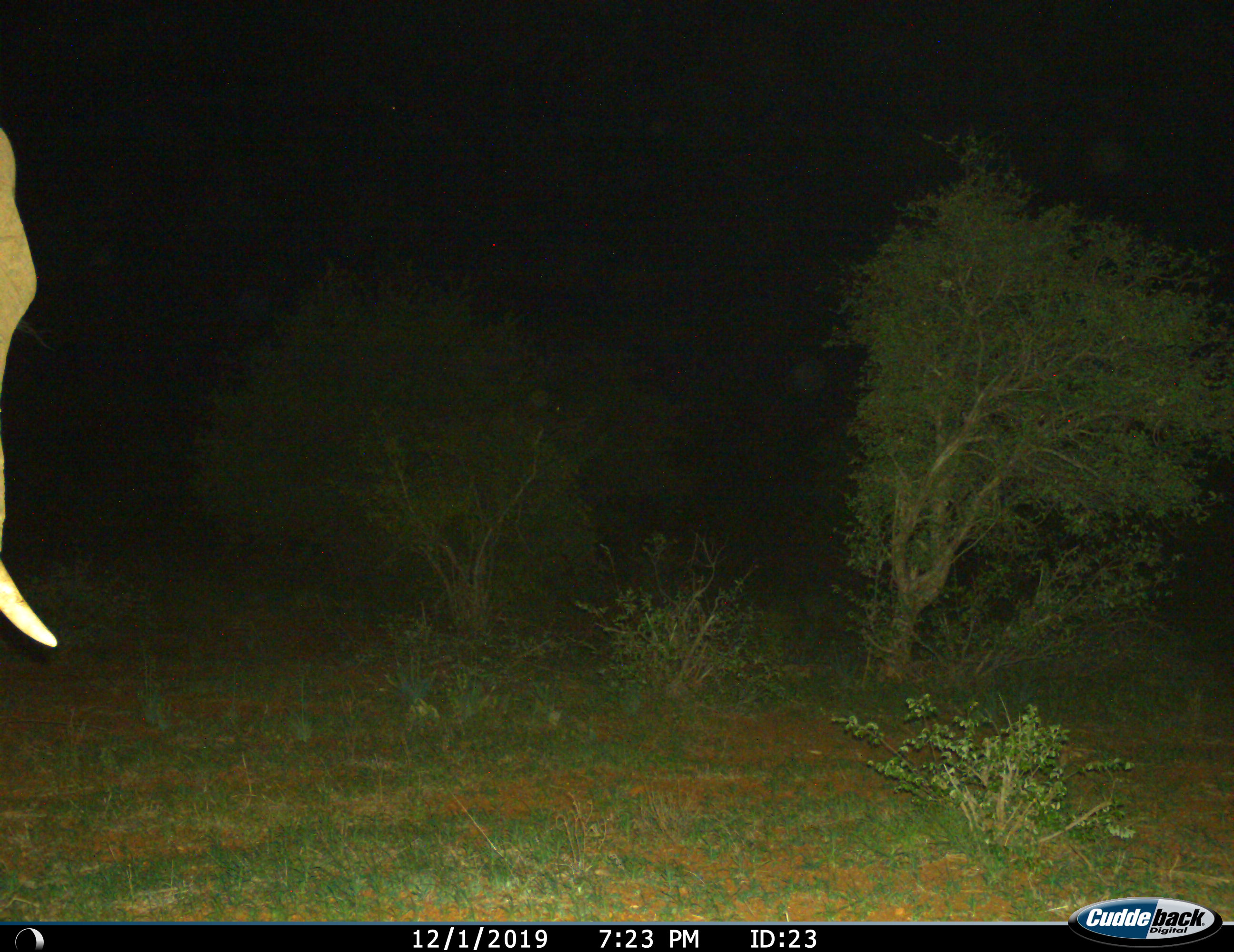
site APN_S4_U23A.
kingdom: Animalia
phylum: Chordata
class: Mammalia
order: Proboscidea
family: Elephantidae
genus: Loxodonta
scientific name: Loxodonta africana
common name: african bush elephant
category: elephant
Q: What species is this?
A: Elephant (african bush elephant) (Loxodonta africana).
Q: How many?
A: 1.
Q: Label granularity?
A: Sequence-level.